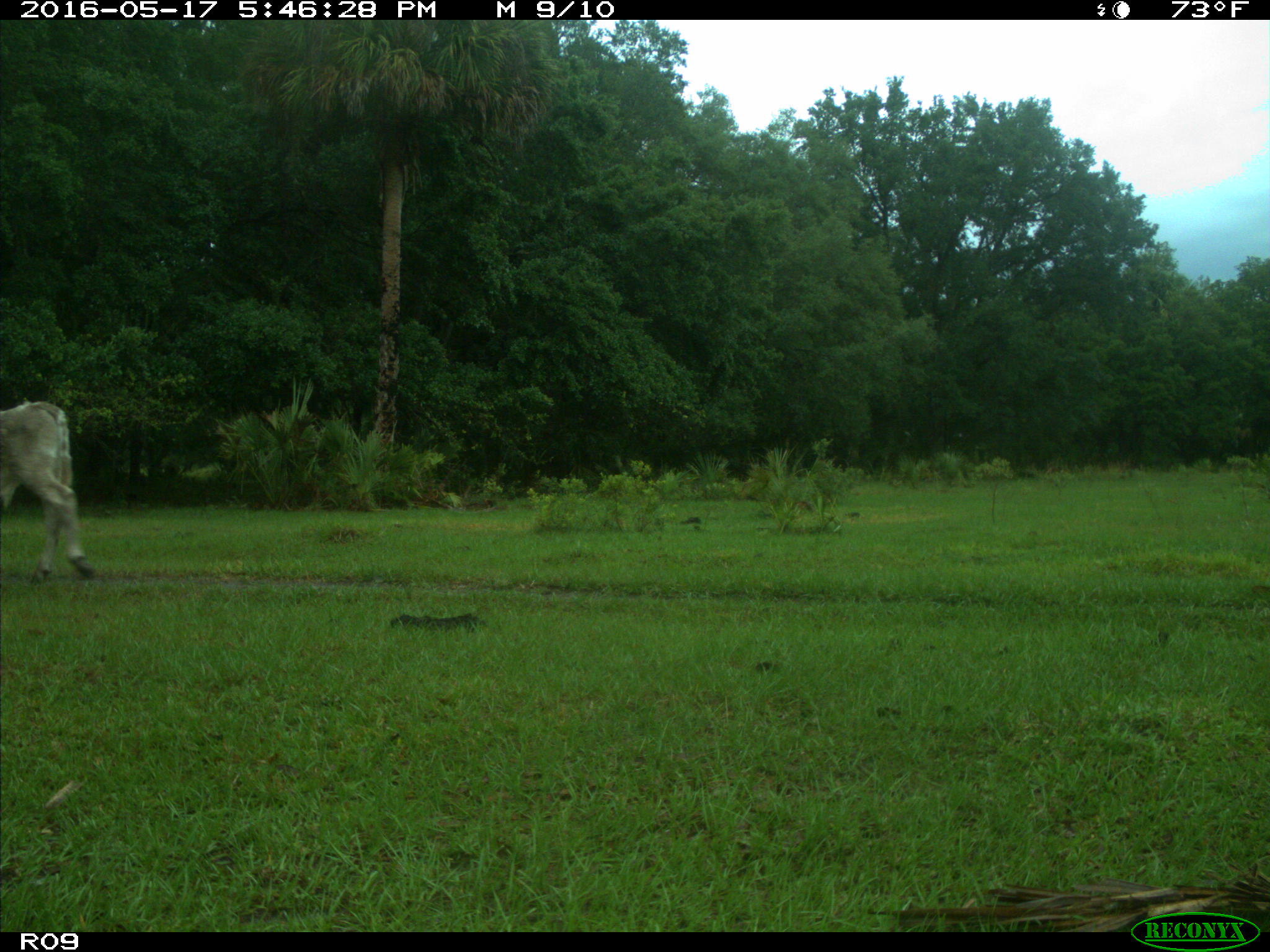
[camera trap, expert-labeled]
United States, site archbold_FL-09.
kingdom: Animalia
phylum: Chordata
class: Mammalia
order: Artiodactyla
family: Bovidae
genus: Bos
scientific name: Bos taurus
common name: domestic cow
Bos taurus (domestic cow).